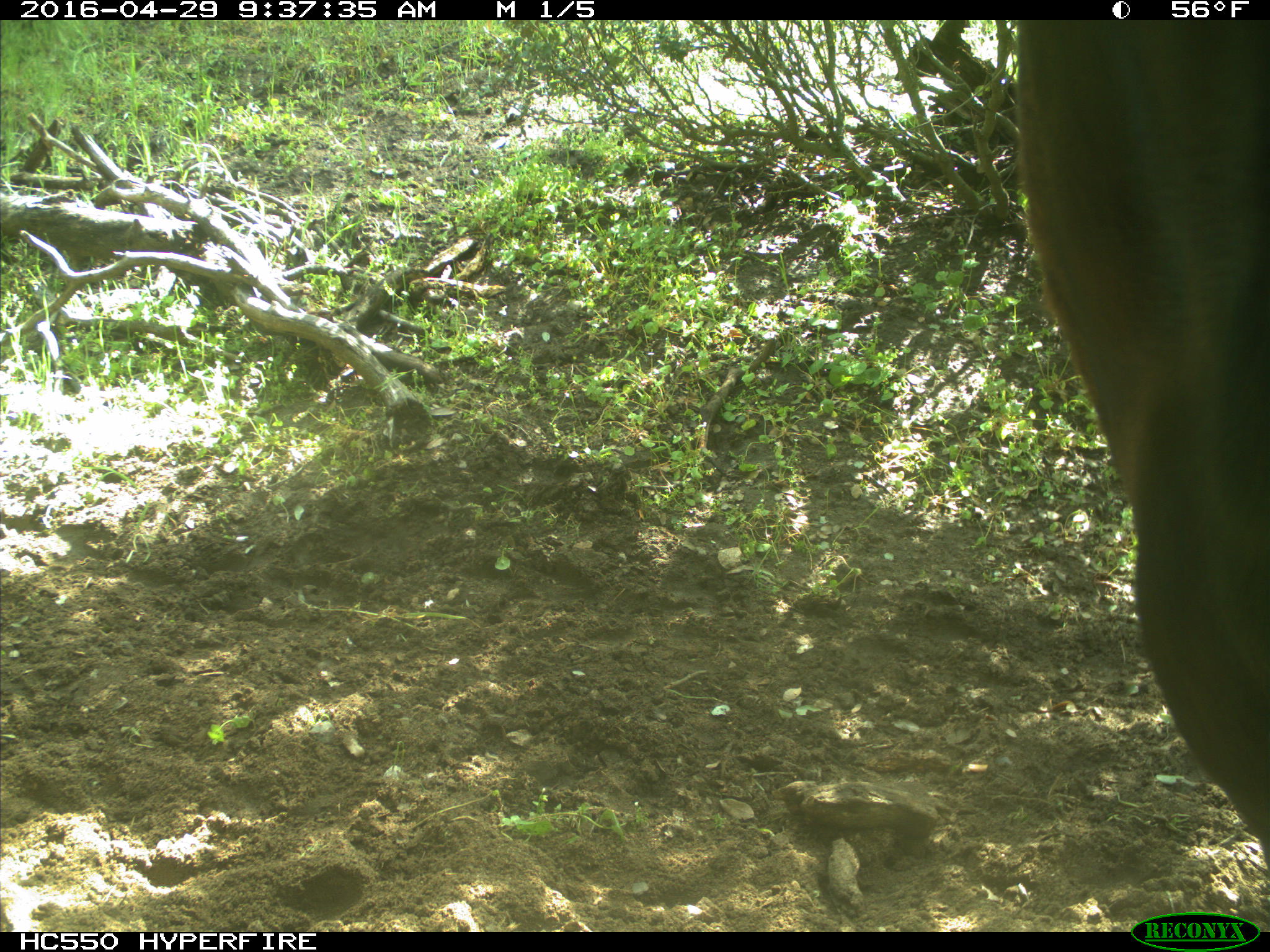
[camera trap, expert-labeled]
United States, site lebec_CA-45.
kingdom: Animalia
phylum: Chordata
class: Mammalia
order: Artiodactyla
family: Bovidae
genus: Bos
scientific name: Bos taurus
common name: domestic cow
Bos taurus (domestic cow).